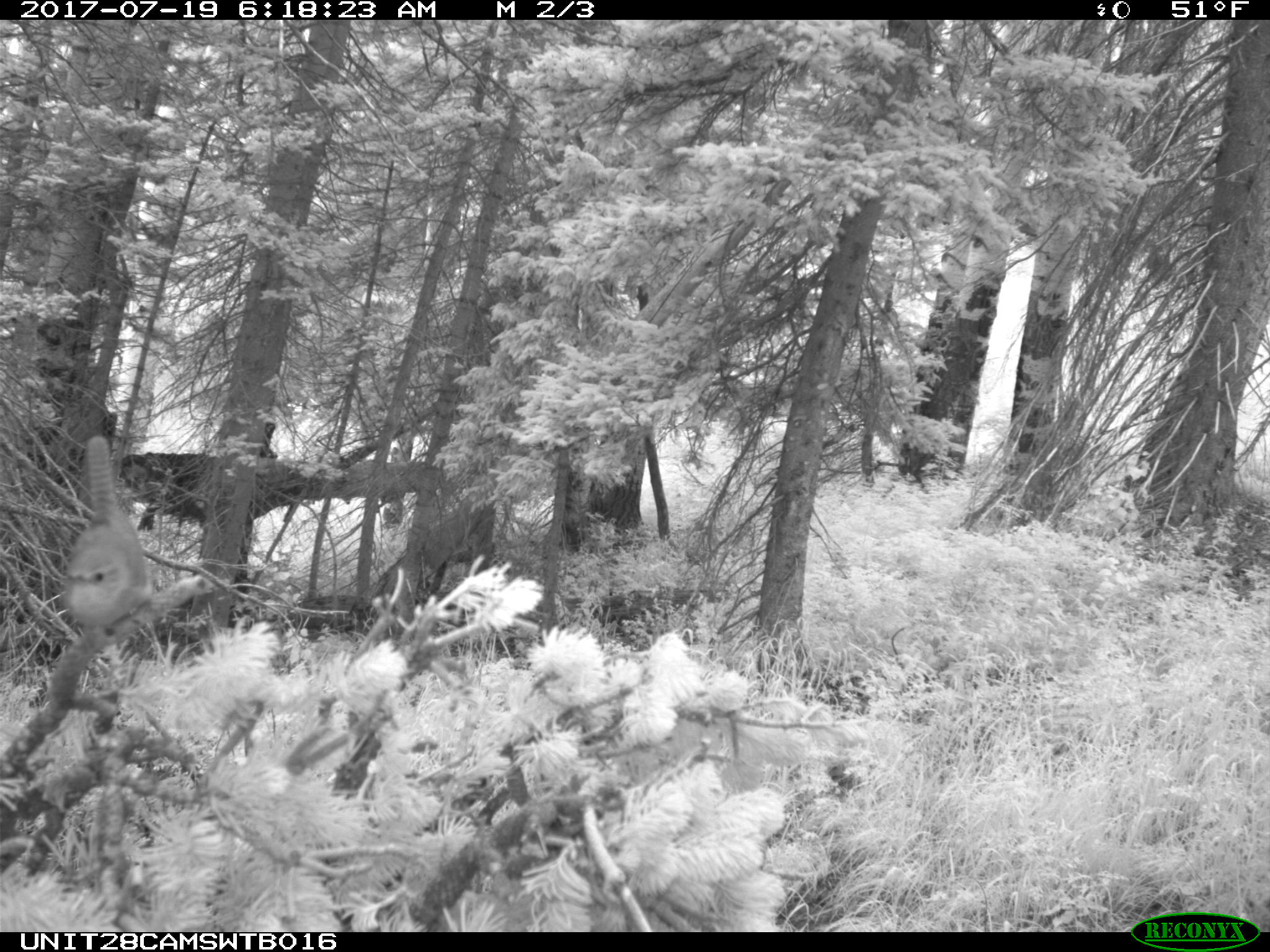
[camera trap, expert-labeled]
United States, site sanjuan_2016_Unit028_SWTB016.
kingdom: Animalia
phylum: Chordata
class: Aves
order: Passeriformes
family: Troglodytidae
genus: Troglodytes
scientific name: Troglodytes aedon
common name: house wren